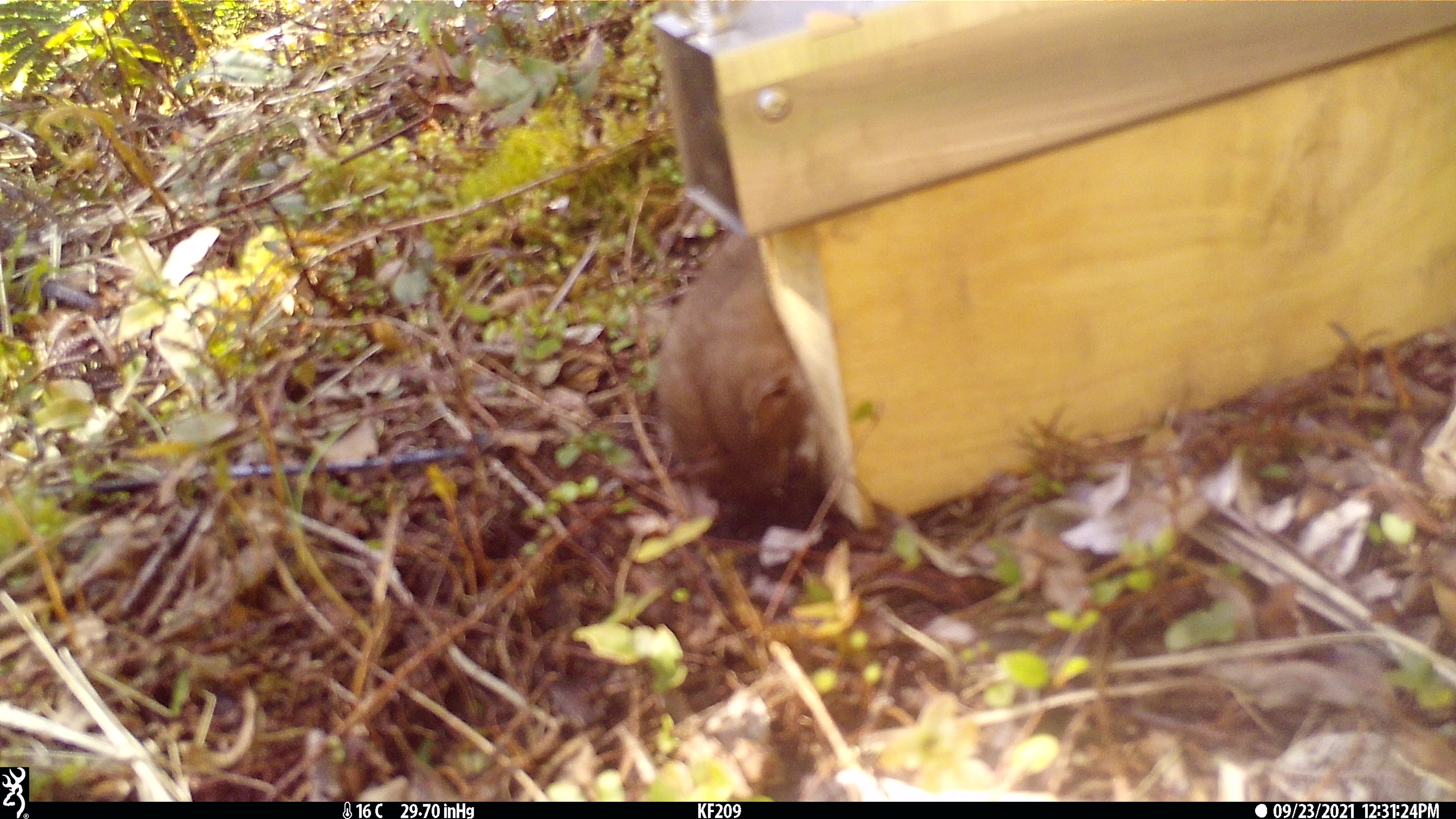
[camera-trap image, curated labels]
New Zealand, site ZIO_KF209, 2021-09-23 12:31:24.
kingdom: Animalia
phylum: Chordata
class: Mammalia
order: Carnivora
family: Mustelidae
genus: Mustela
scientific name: Mustela erminea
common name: stoat